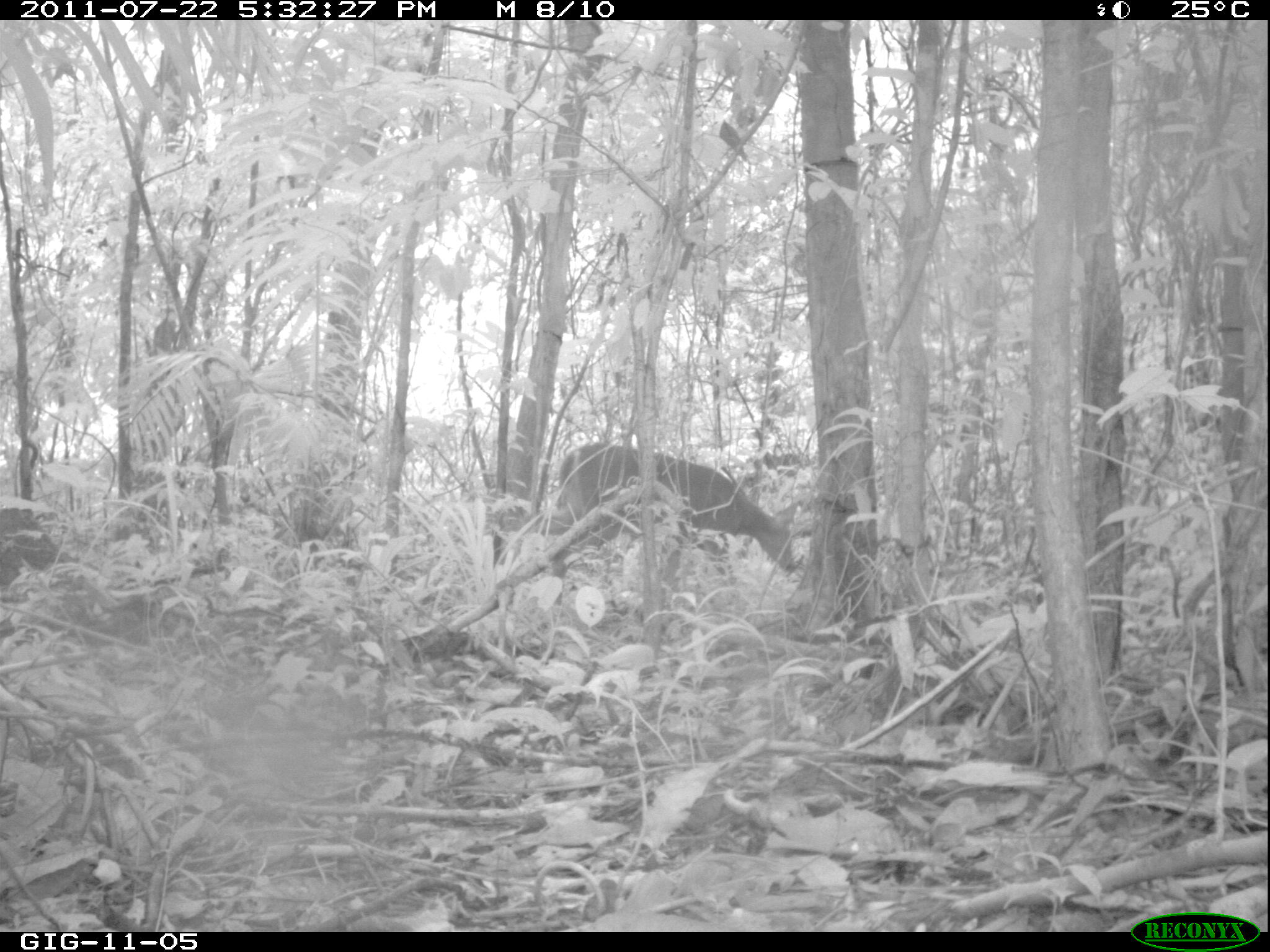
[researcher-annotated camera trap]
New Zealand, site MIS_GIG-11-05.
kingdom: Animalia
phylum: Chordata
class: Mammalia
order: Artiodactyla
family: Cervidae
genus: Odocoileus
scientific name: Odocoileus virginianus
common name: white-tailed deer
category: white tailed deer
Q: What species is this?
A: White tailed deer (white-tailed deer) (Odocoileus virginianus).